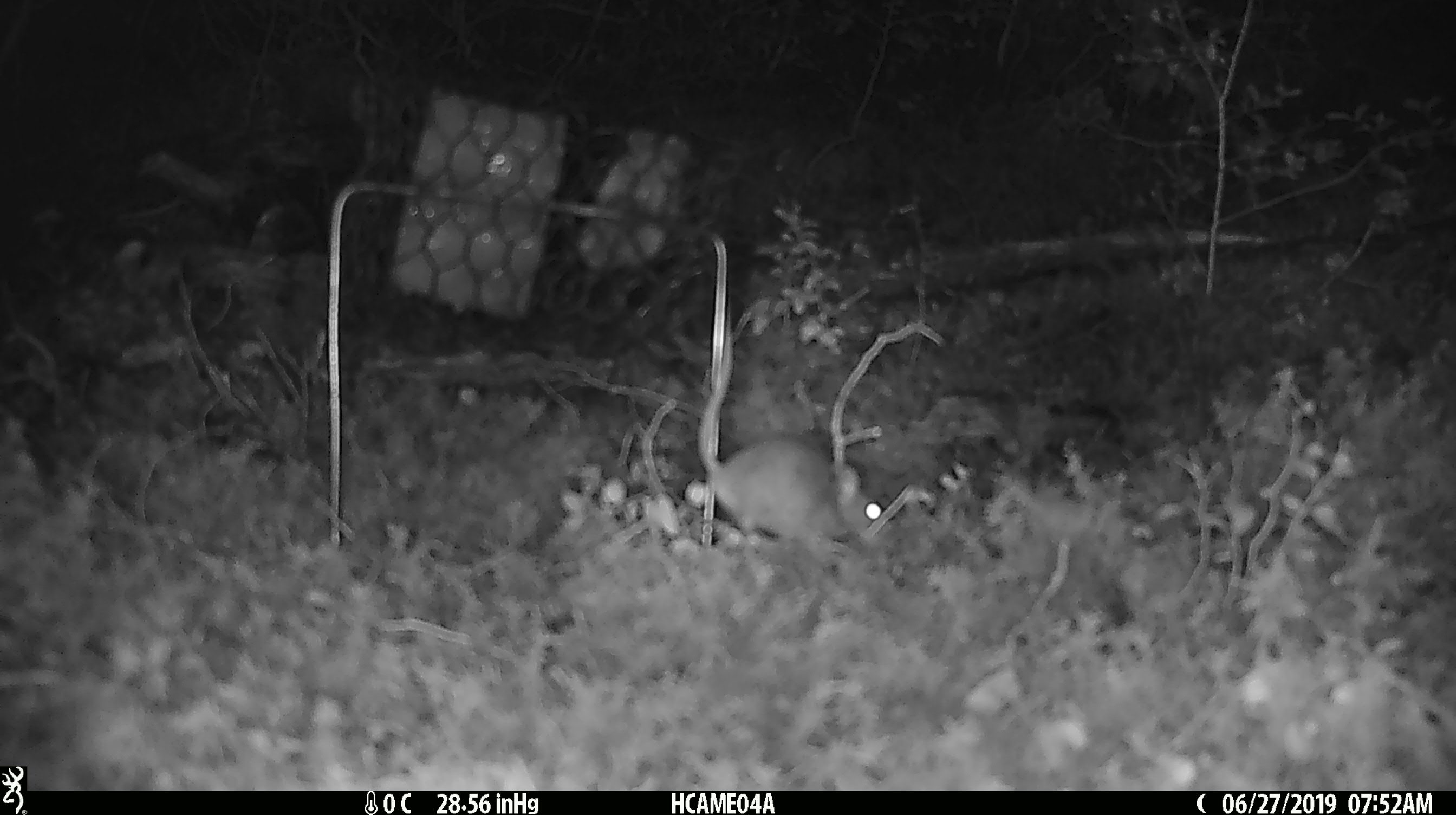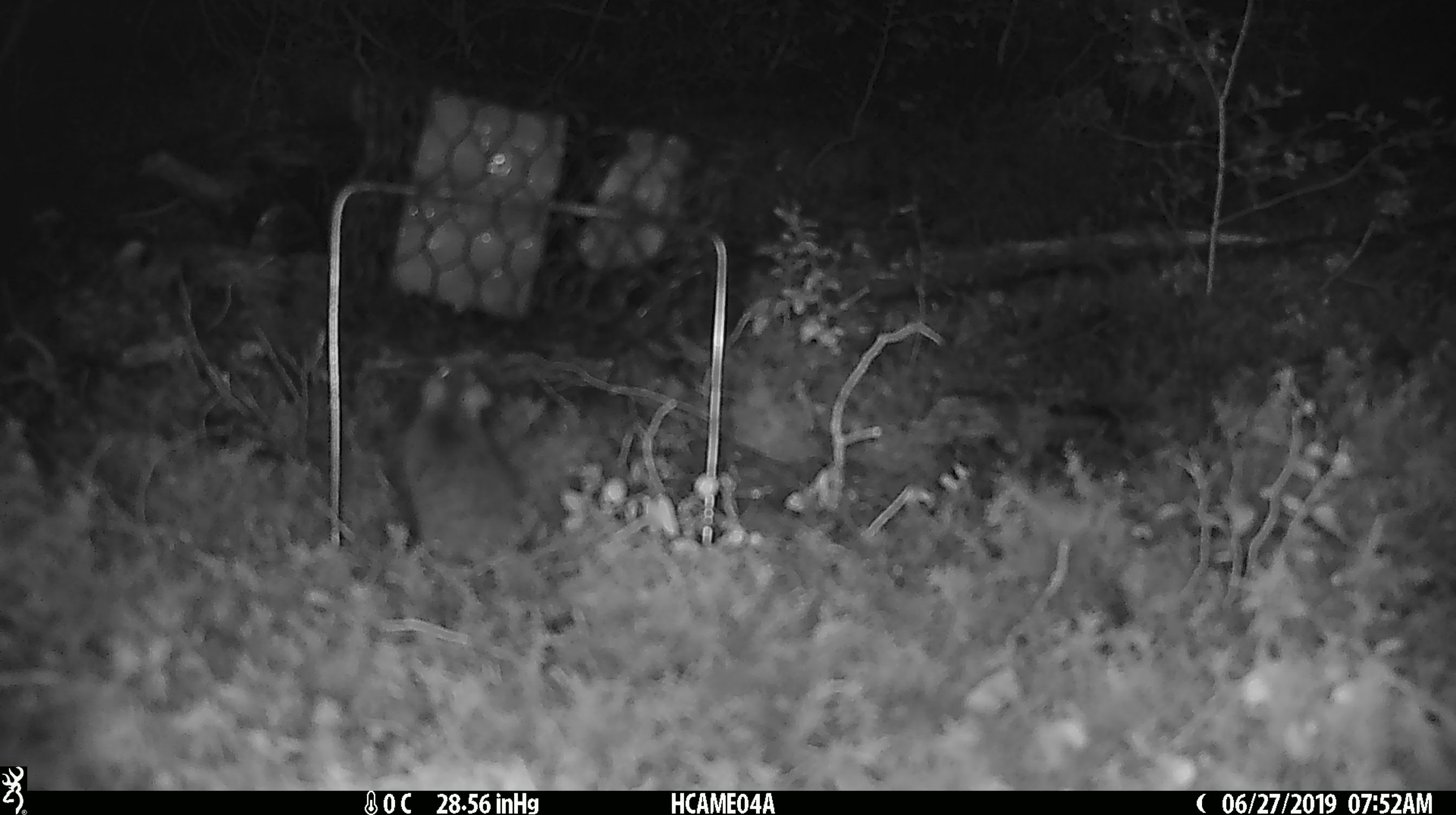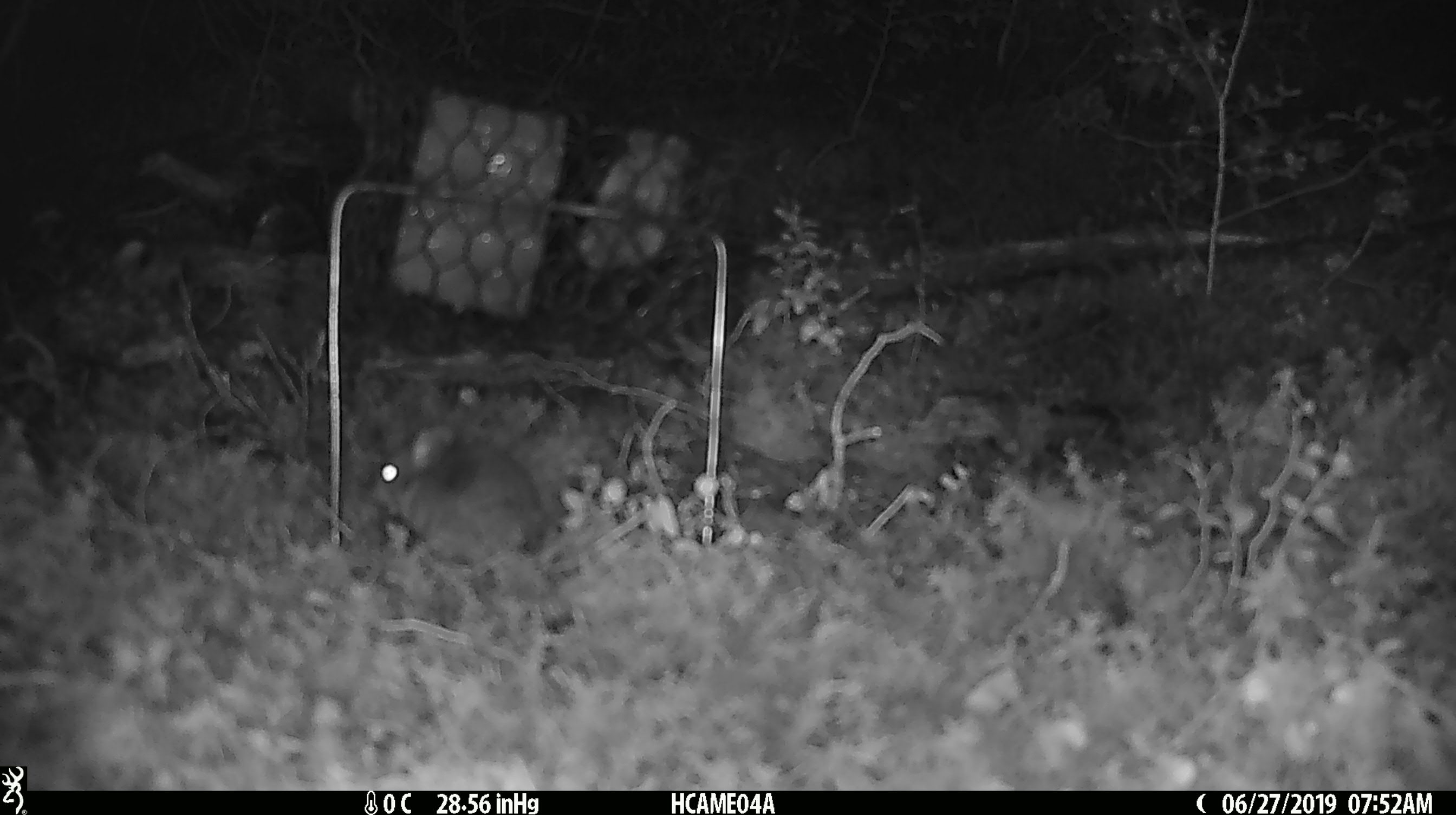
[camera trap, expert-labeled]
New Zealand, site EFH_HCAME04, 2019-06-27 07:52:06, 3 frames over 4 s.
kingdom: Animalia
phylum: Chordata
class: Mammalia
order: Rodentia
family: Muridae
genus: Mus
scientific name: Mus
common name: mouse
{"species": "mouse (Mus)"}